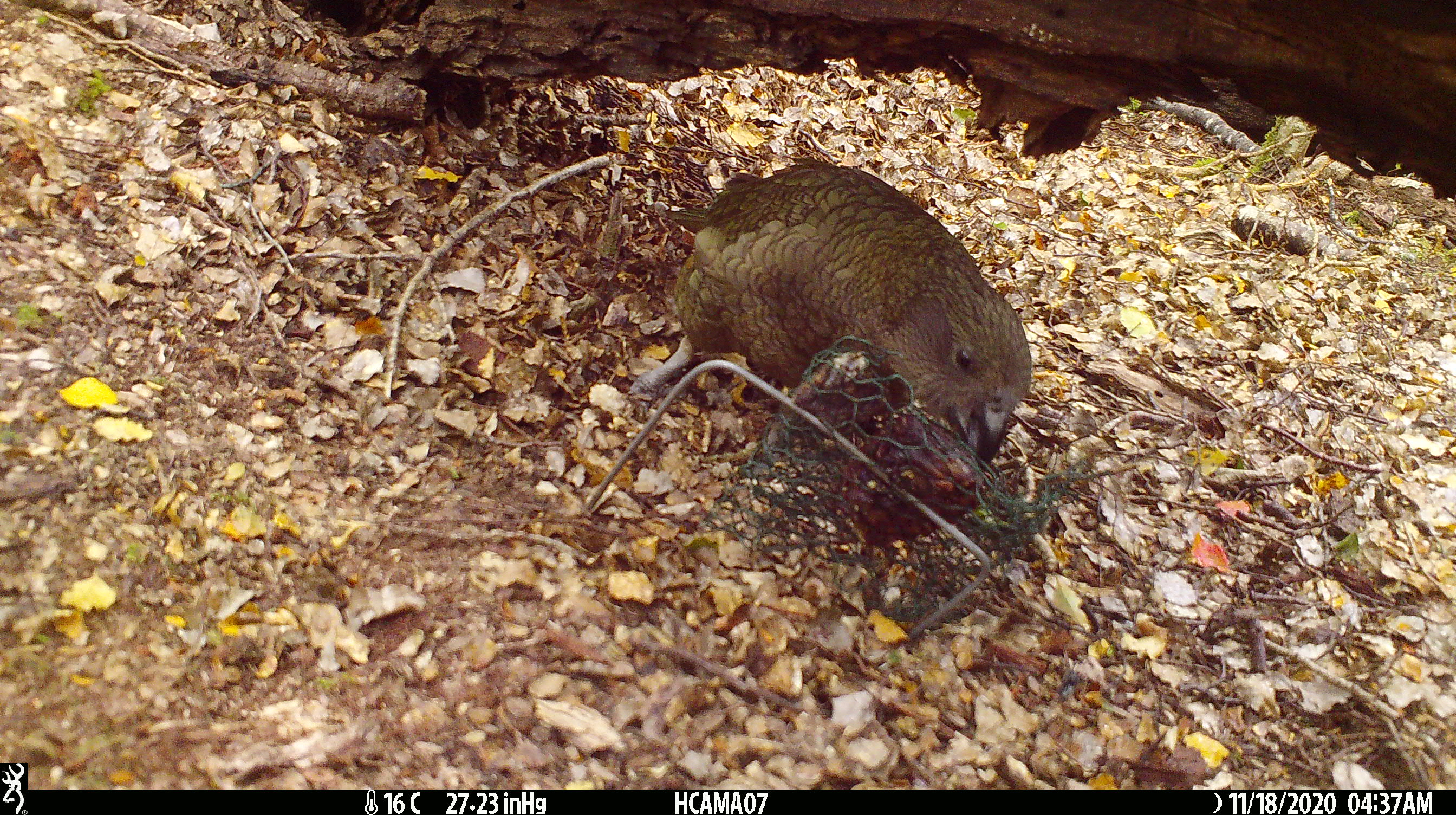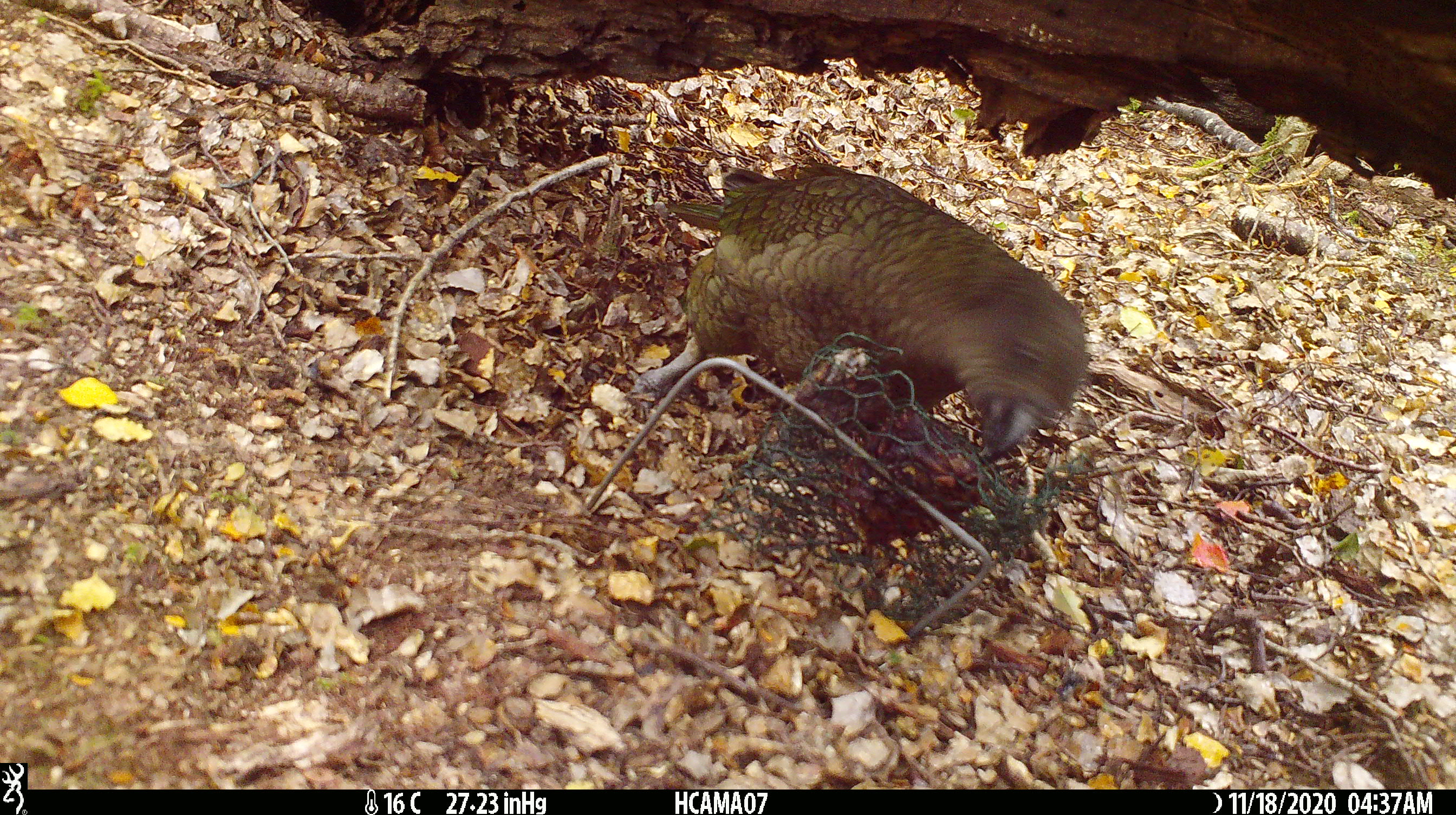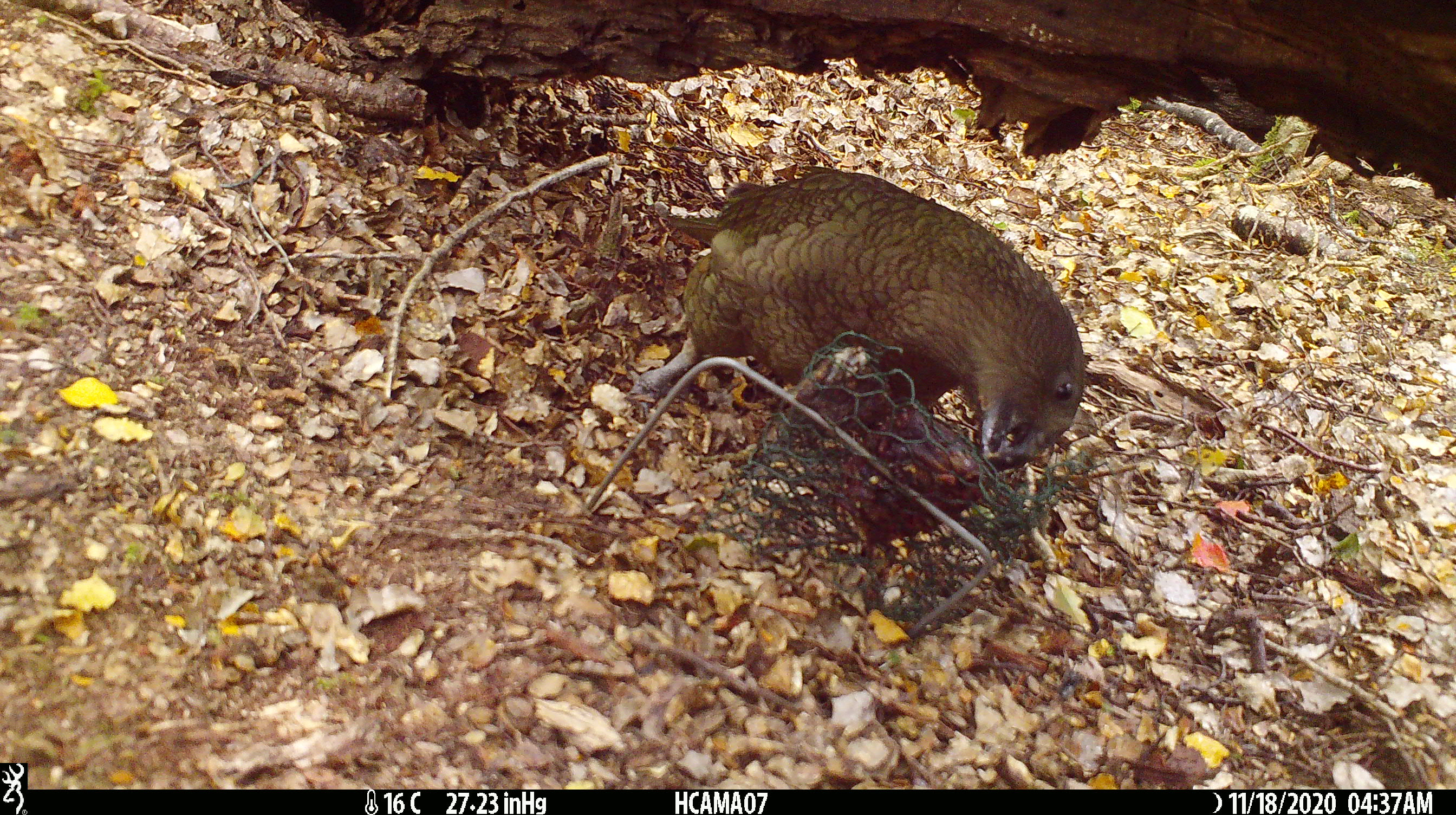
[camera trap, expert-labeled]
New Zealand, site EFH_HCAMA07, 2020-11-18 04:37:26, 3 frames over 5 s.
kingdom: Animalia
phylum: Chordata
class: Aves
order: Psittaciformes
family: Strigopidae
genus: Nestor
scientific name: Nestor notabilis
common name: kea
Kea (Nestor notabilis).